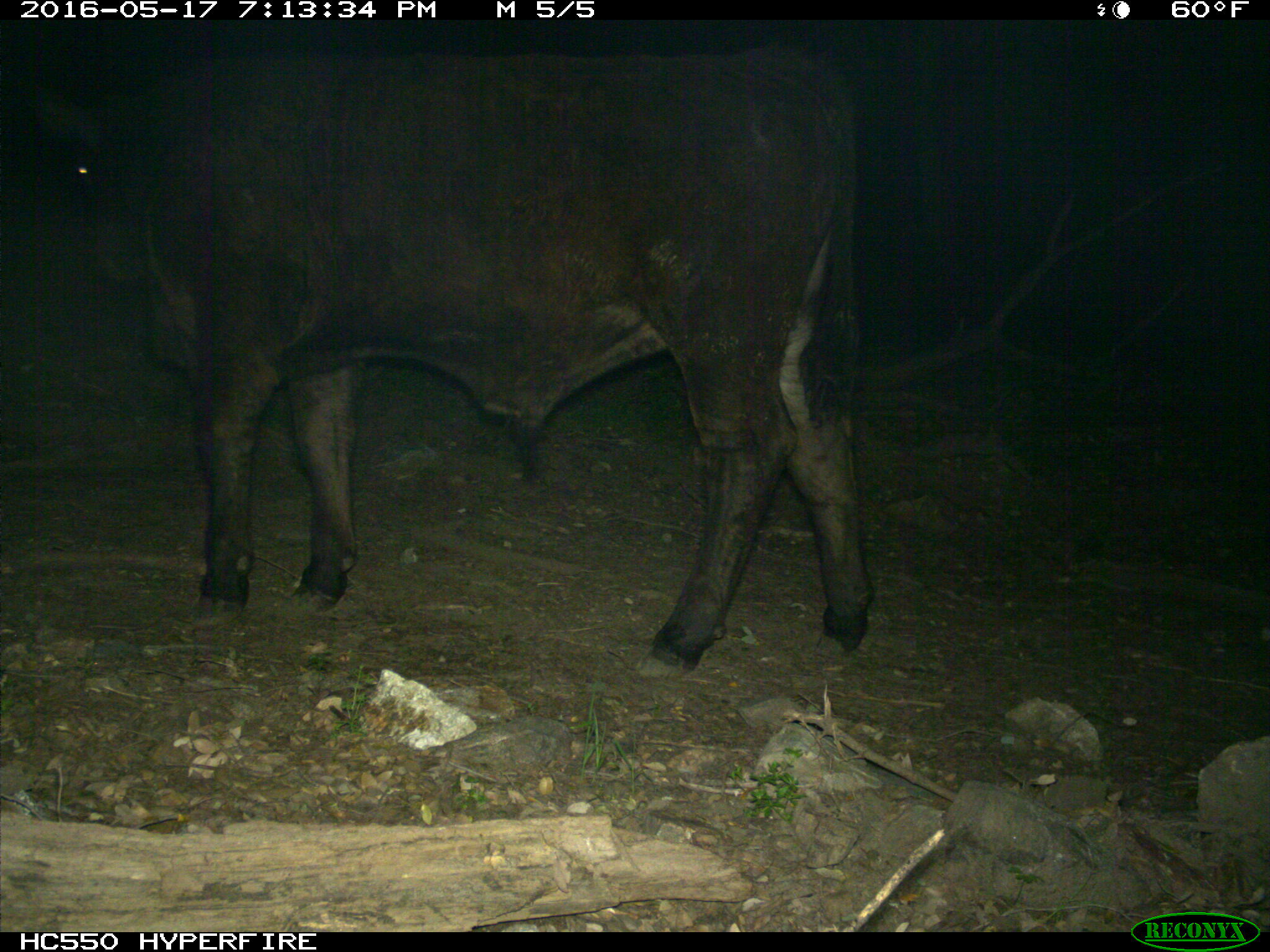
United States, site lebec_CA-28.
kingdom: Animalia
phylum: Chordata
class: Mammalia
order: Artiodactyla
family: Bovidae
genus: Bos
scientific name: Bos taurus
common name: domestic cow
Bos taurus (domestic cow).